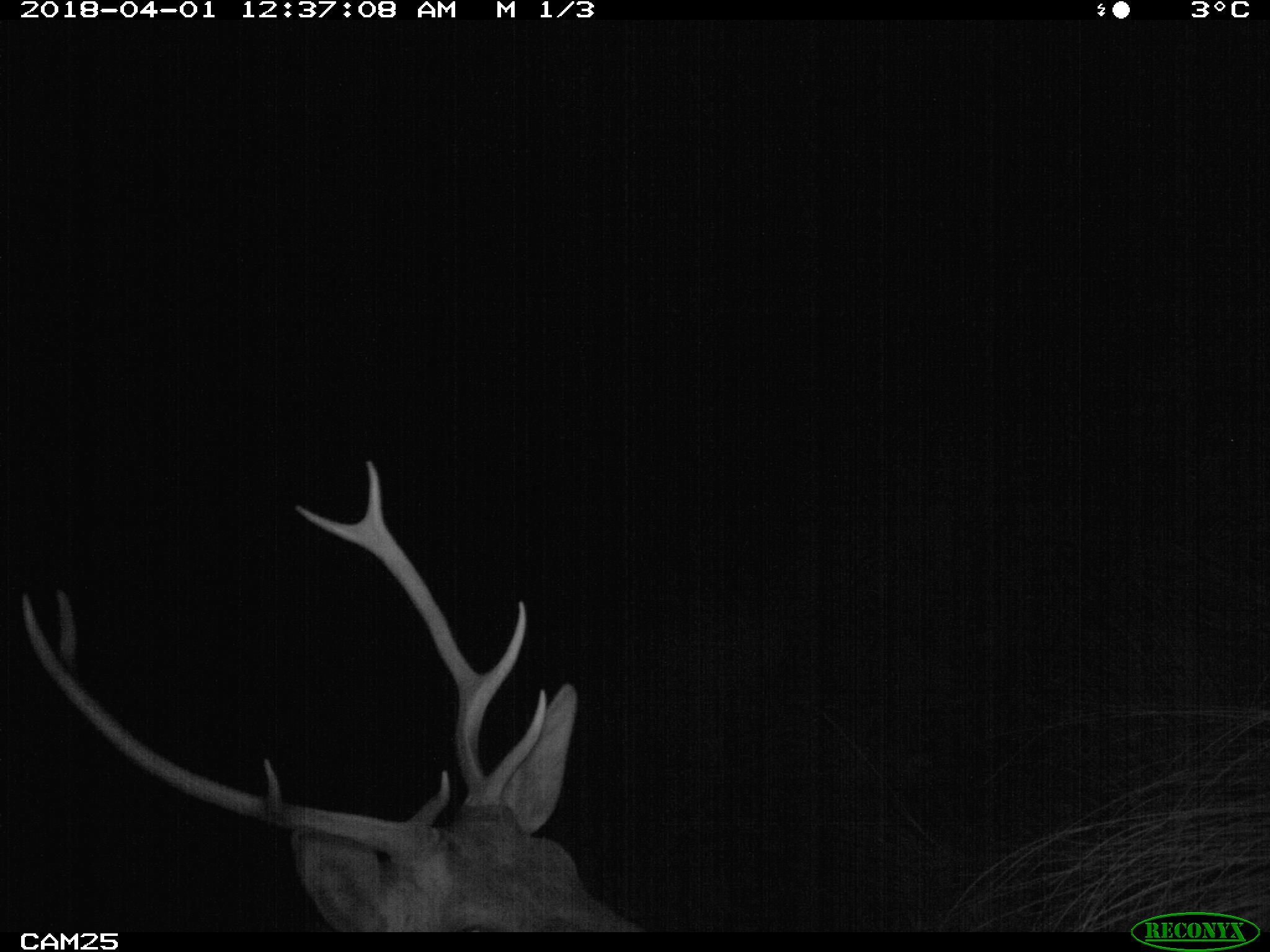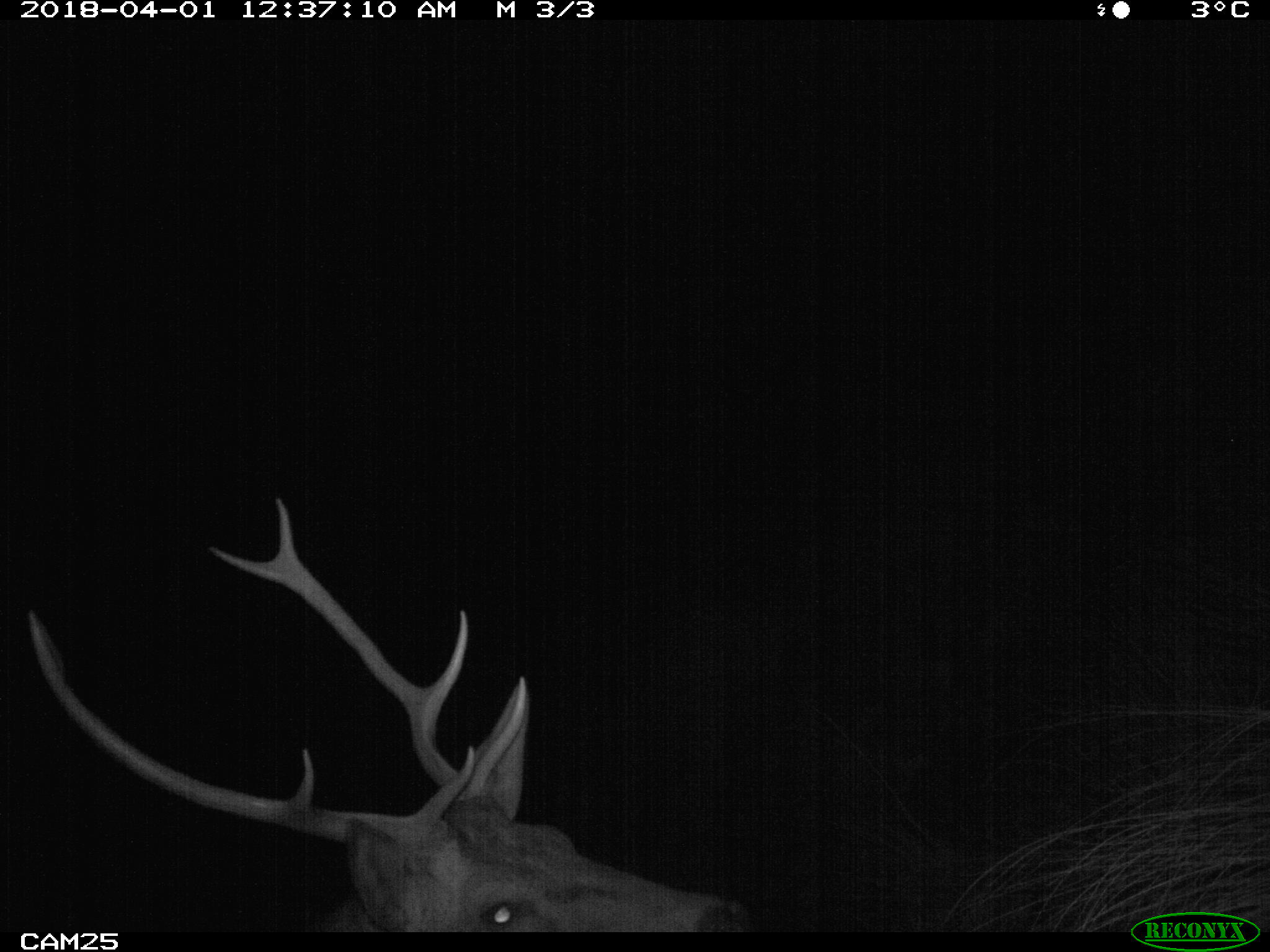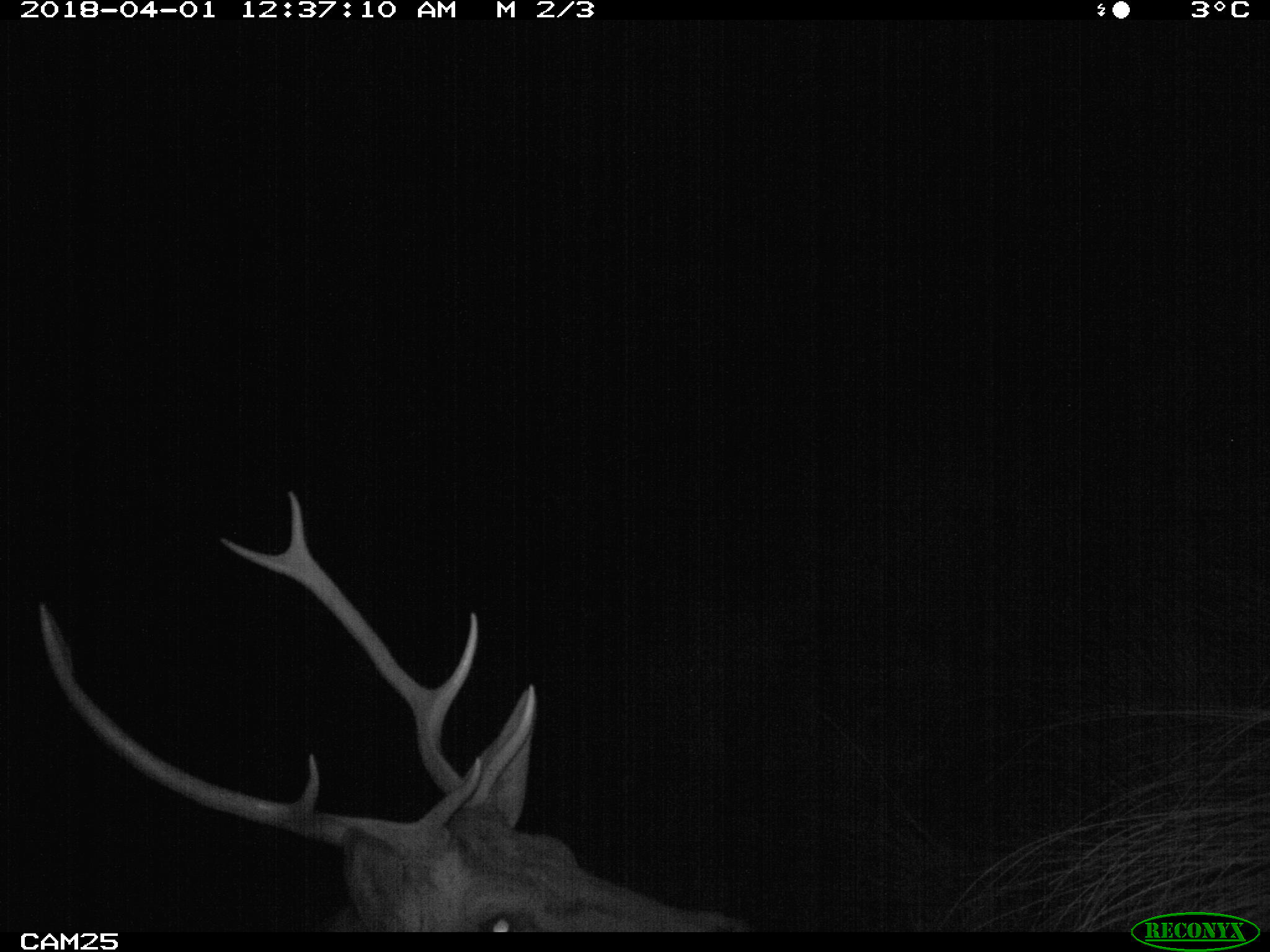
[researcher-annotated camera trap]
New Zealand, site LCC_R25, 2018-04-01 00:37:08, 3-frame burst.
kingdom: Animalia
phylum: Chordata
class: Mammalia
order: Artiodactyla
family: Cervidae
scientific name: Cervidae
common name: deer